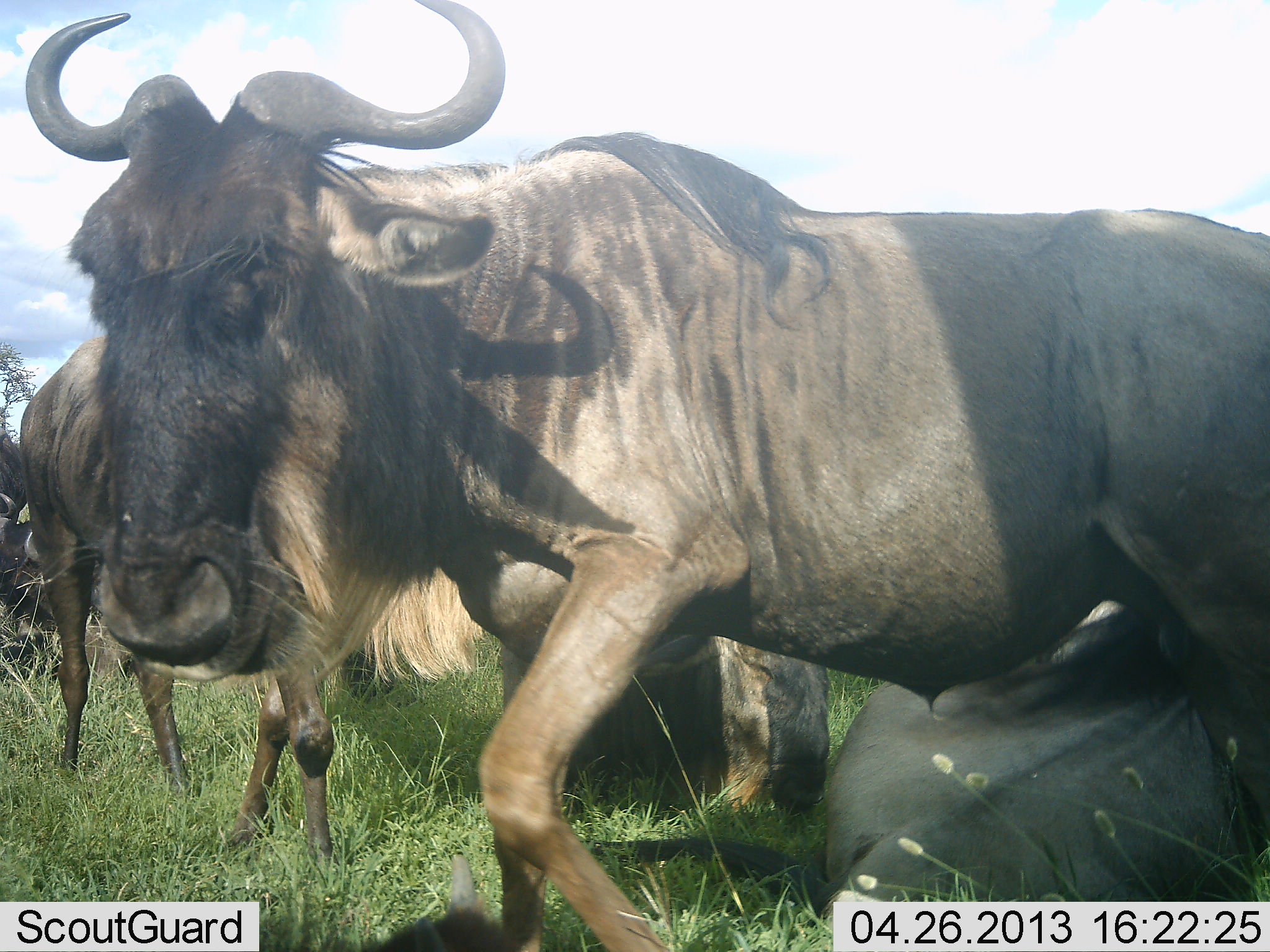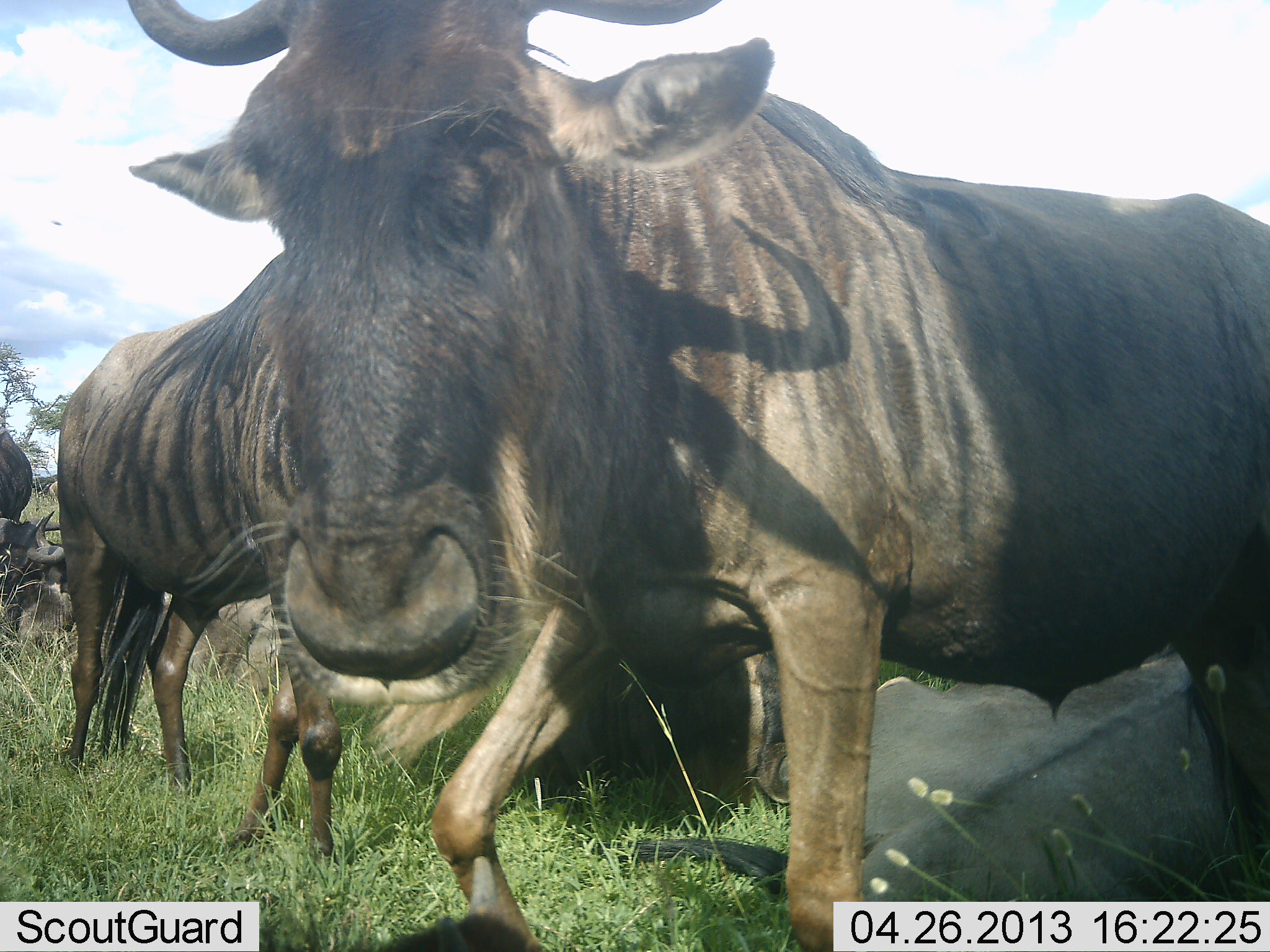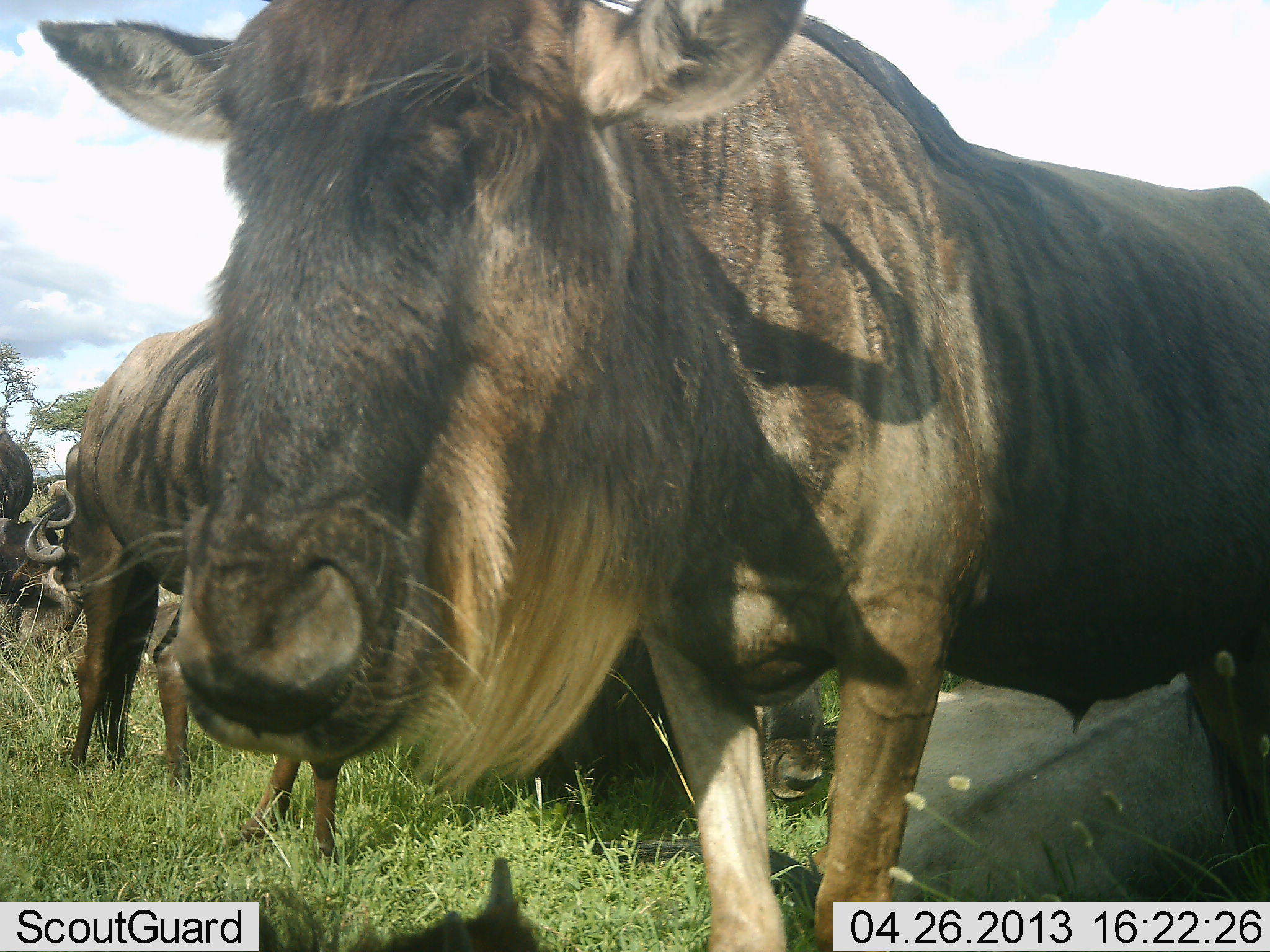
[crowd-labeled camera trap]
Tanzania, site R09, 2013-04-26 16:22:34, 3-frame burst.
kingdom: Animalia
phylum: Chordata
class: Mammalia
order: Artiodactyla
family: Bovidae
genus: Connochaetes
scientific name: Connochaetes taurinus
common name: blue wildebeest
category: wildebeest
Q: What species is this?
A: Wildebeest (blue wildebeest) (Connochaetes taurinus).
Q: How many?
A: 6.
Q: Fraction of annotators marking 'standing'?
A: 82%.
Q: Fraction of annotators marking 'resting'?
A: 73%.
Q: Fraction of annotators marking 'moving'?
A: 36%.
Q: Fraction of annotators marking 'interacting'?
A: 9%.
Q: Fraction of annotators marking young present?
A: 0%.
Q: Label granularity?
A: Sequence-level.